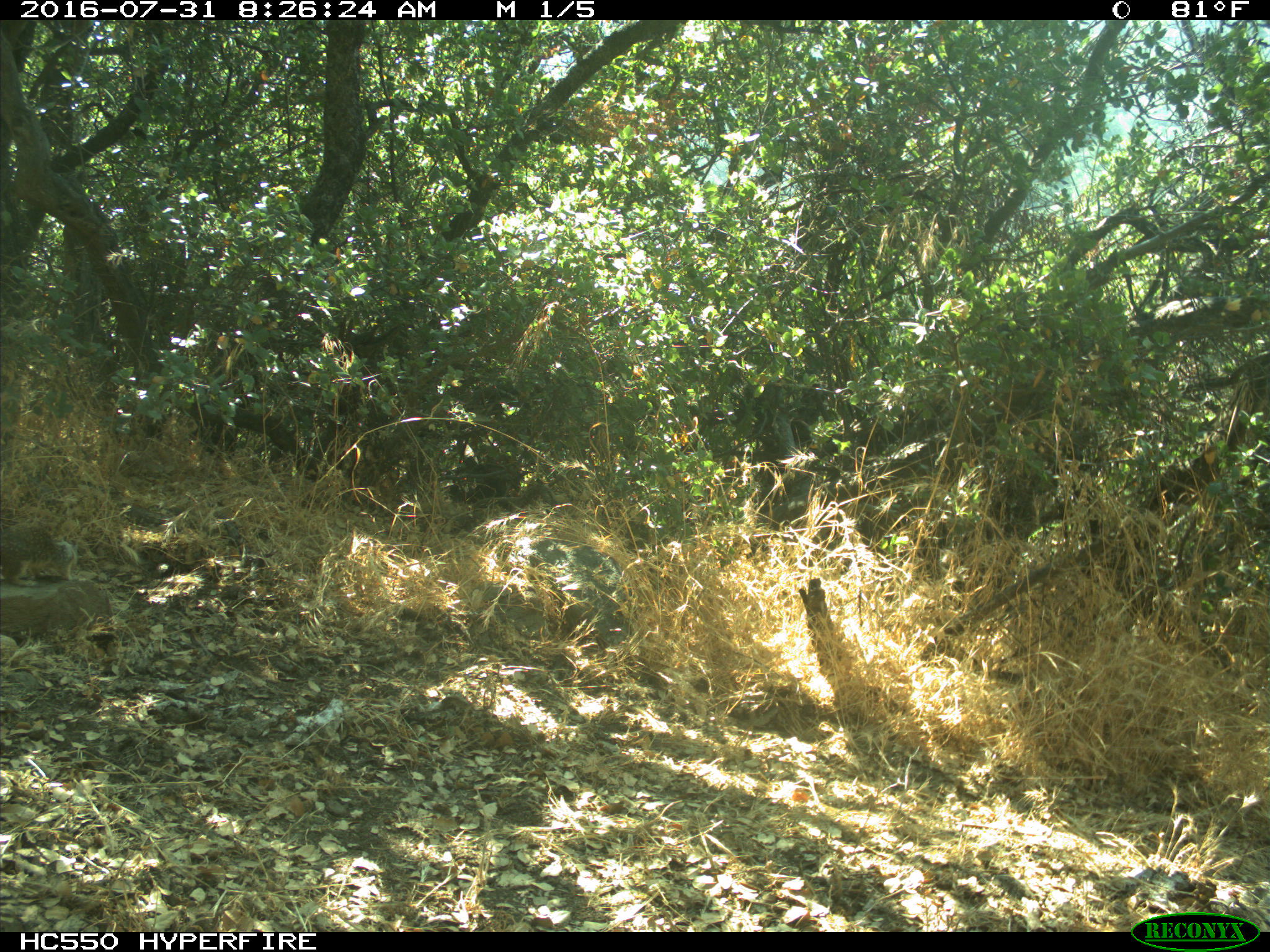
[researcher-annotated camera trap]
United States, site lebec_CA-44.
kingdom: Animalia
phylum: Chordata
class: Mammalia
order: Rodentia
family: Sciuridae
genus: Otospermophilus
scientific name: Otospermophilus beecheyi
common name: california ground squirrel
Otospermophilus beecheyi (california ground squirrel).